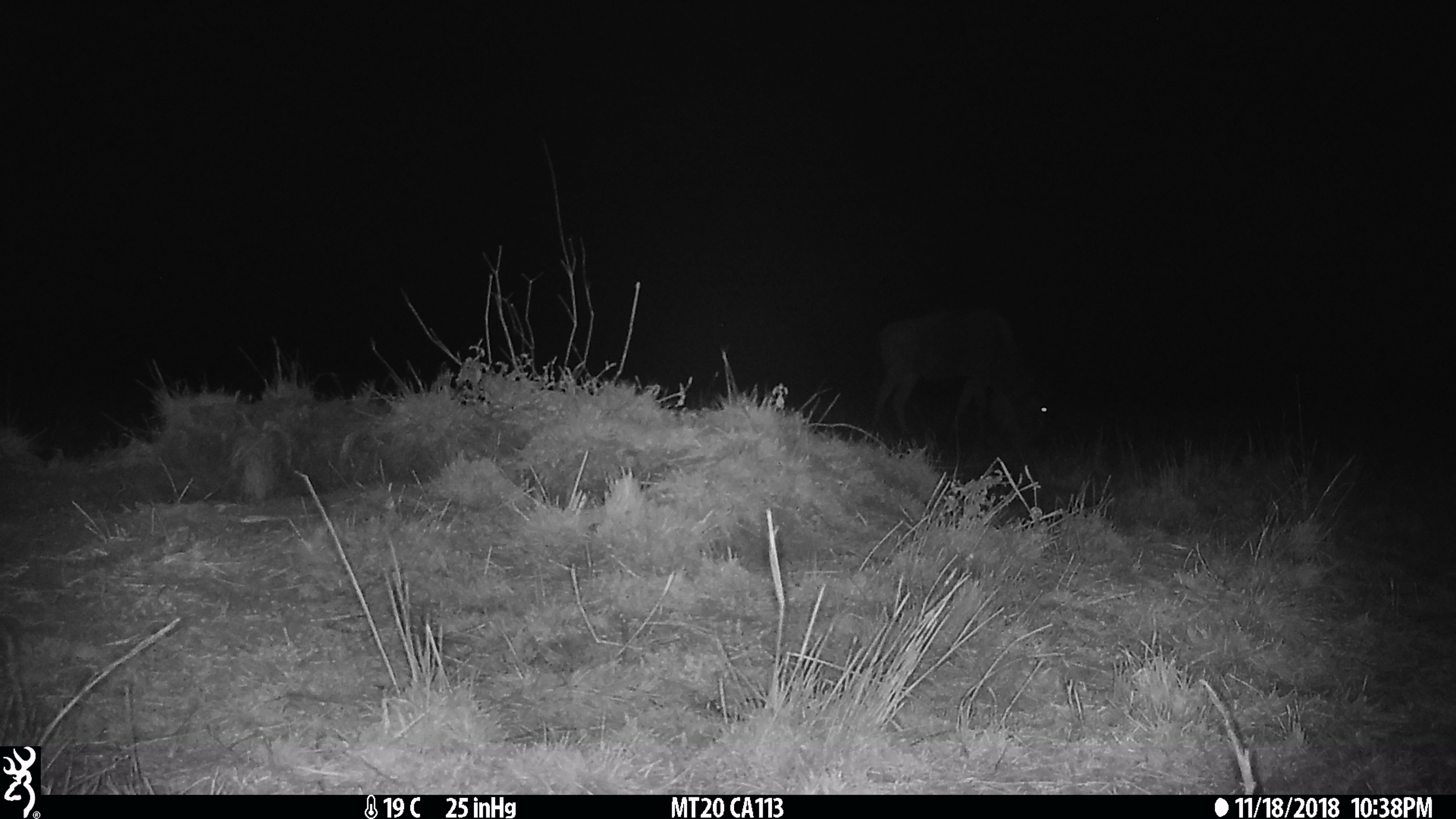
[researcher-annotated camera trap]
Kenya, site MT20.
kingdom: Animalia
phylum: Chordata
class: Mammalia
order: Artiodactyla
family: Bovidae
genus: Connochaetes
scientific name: Connochaetes taurinus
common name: blue wildebeest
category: wildebeest